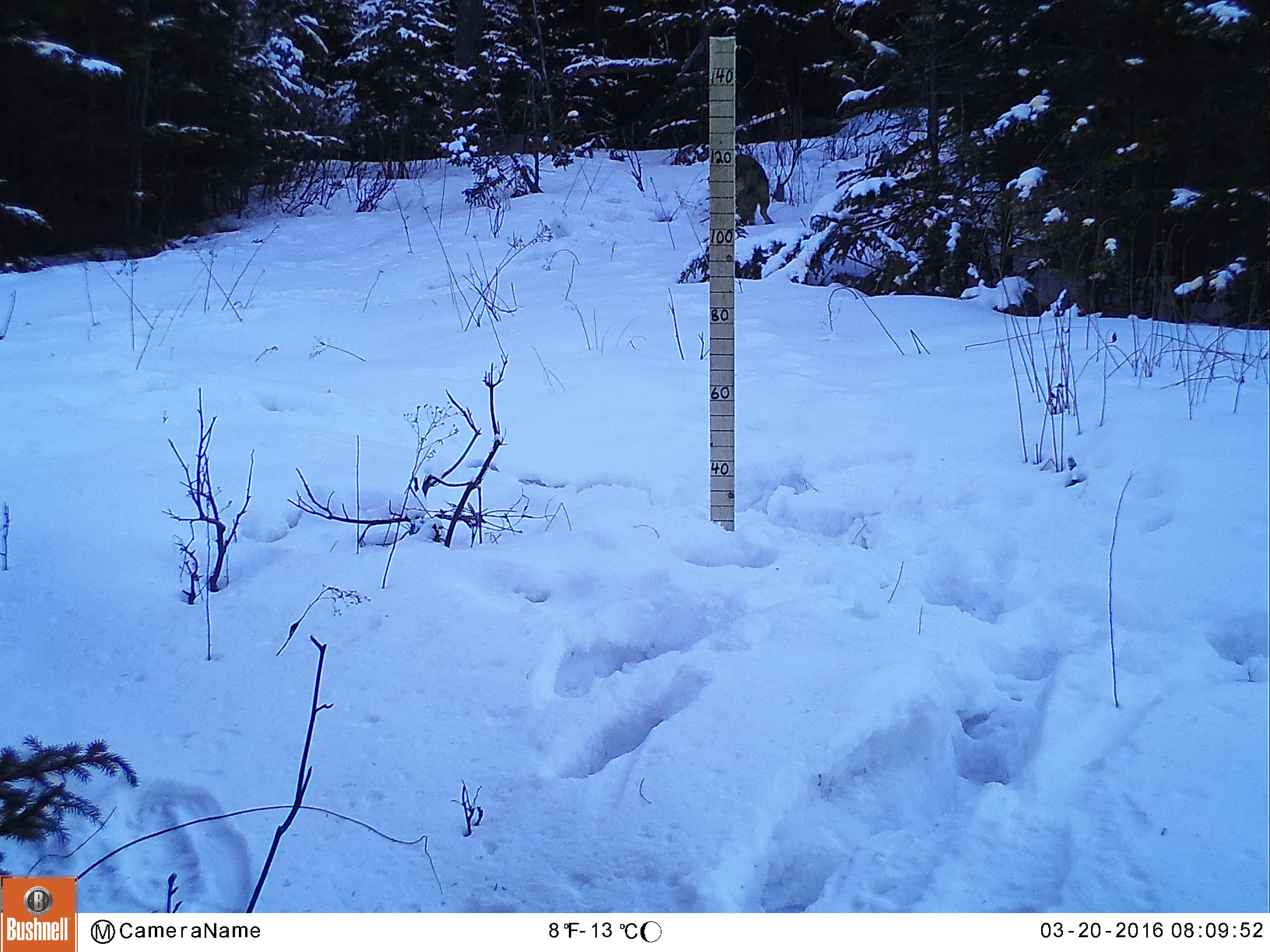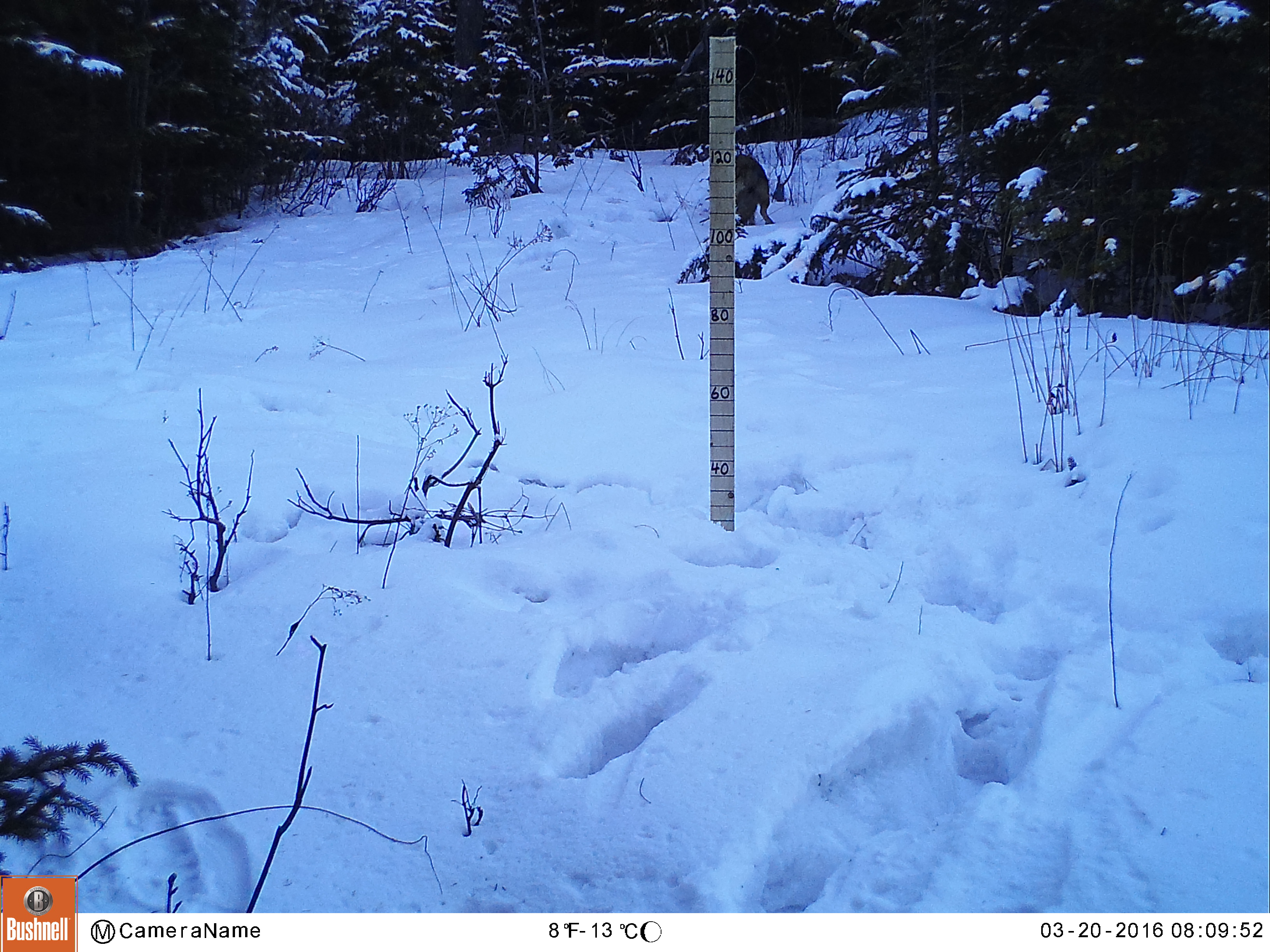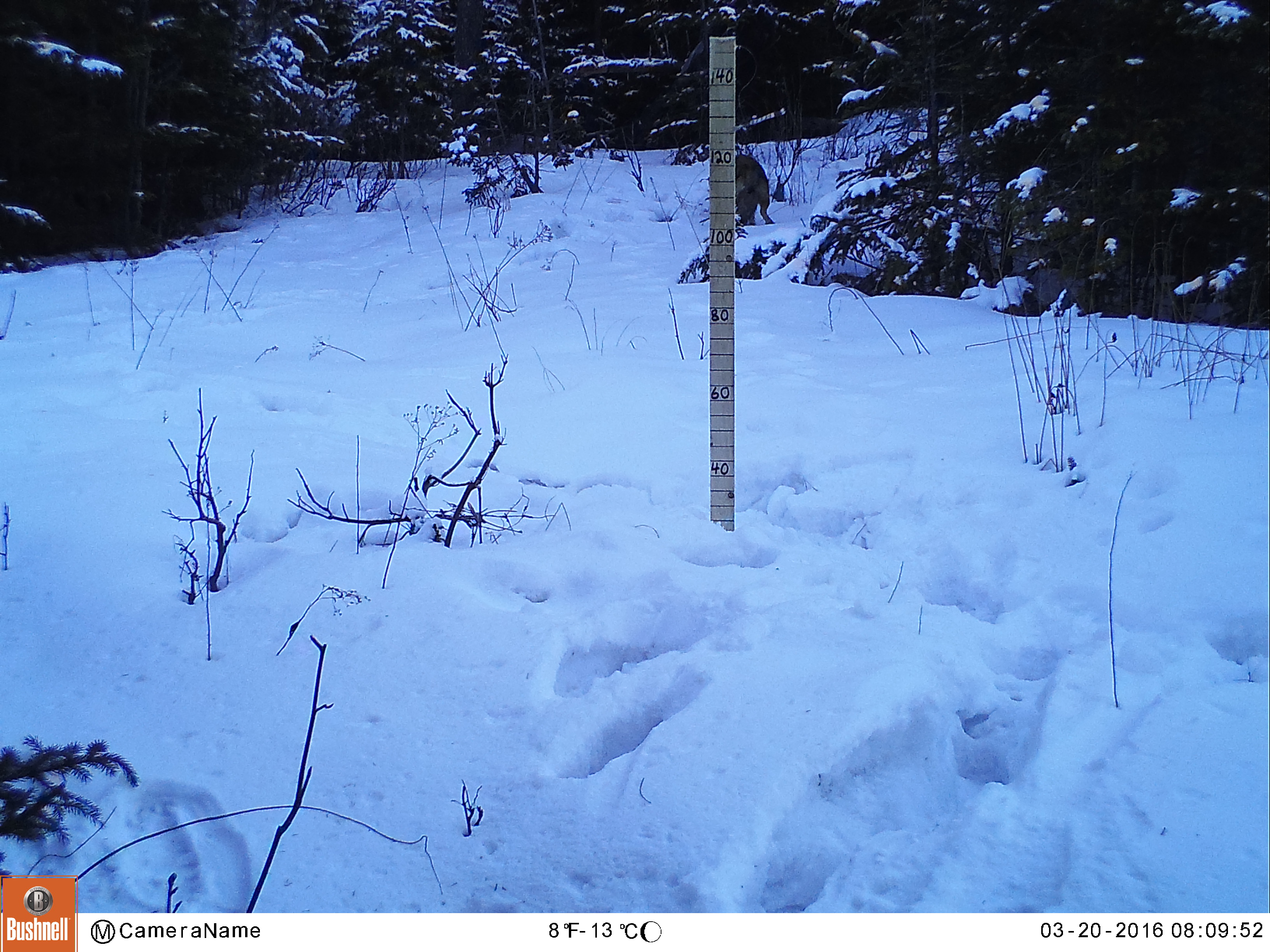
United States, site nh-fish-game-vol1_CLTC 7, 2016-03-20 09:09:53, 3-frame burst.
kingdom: Animalia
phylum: Chordata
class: Mammalia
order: Carnivora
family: Canidae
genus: Canis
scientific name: Canis latrans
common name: coyote